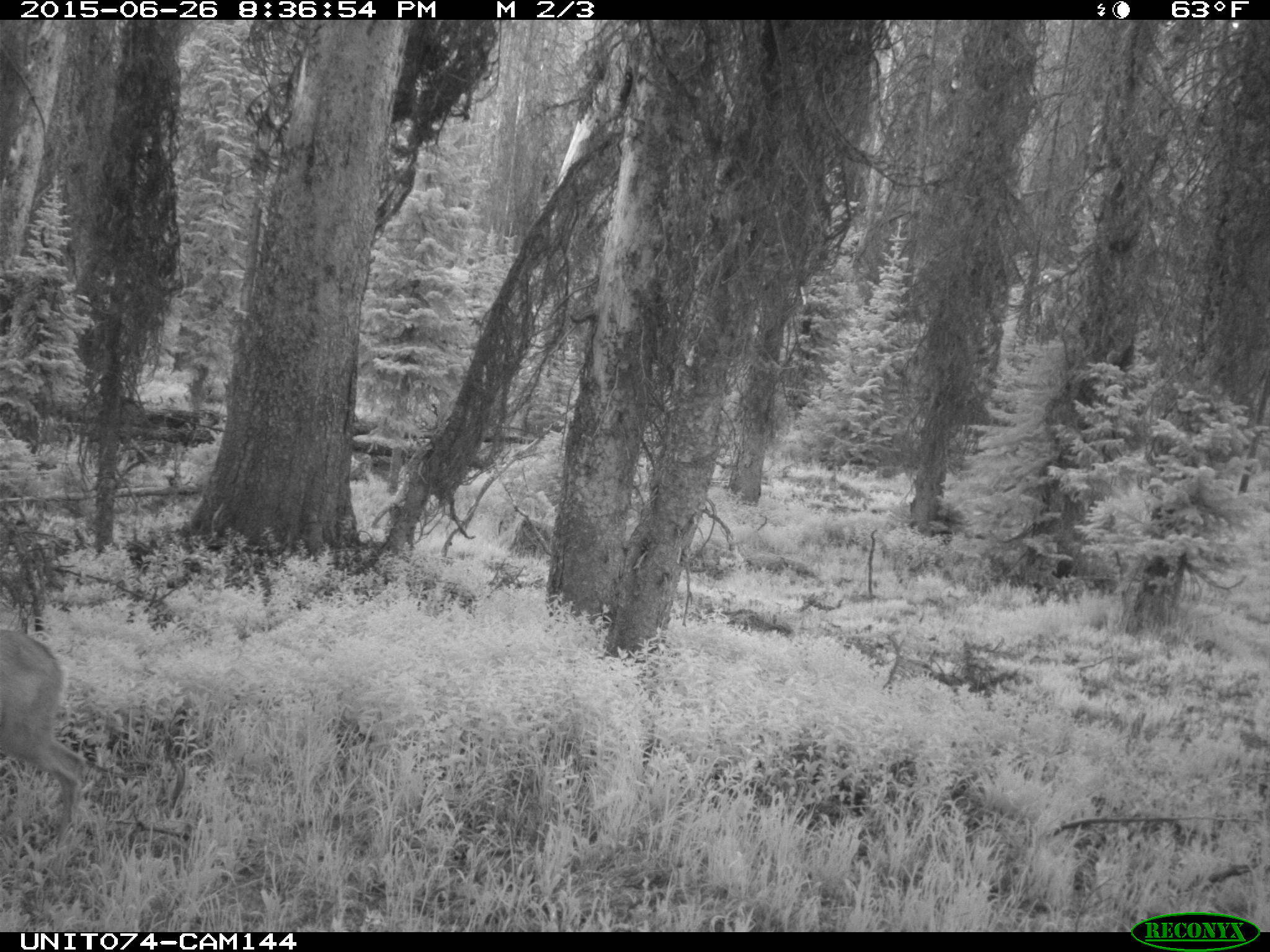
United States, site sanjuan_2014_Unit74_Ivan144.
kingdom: Animalia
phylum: Chordata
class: Mammalia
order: Artiodactyla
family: Cervidae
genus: Odocoileus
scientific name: Odocoileus hemionus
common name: mule deer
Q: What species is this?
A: Odocoileus hemionus (mule deer).